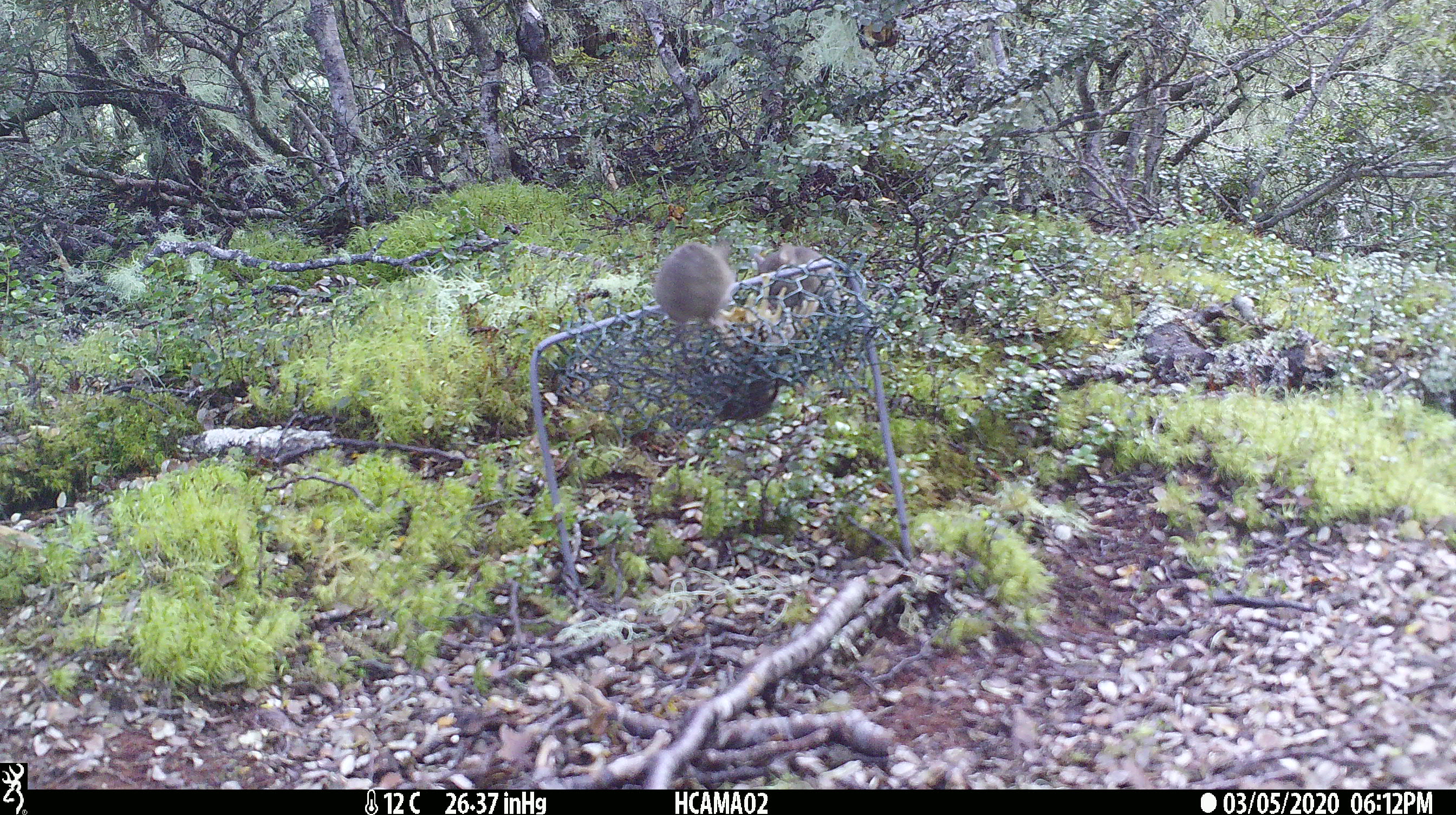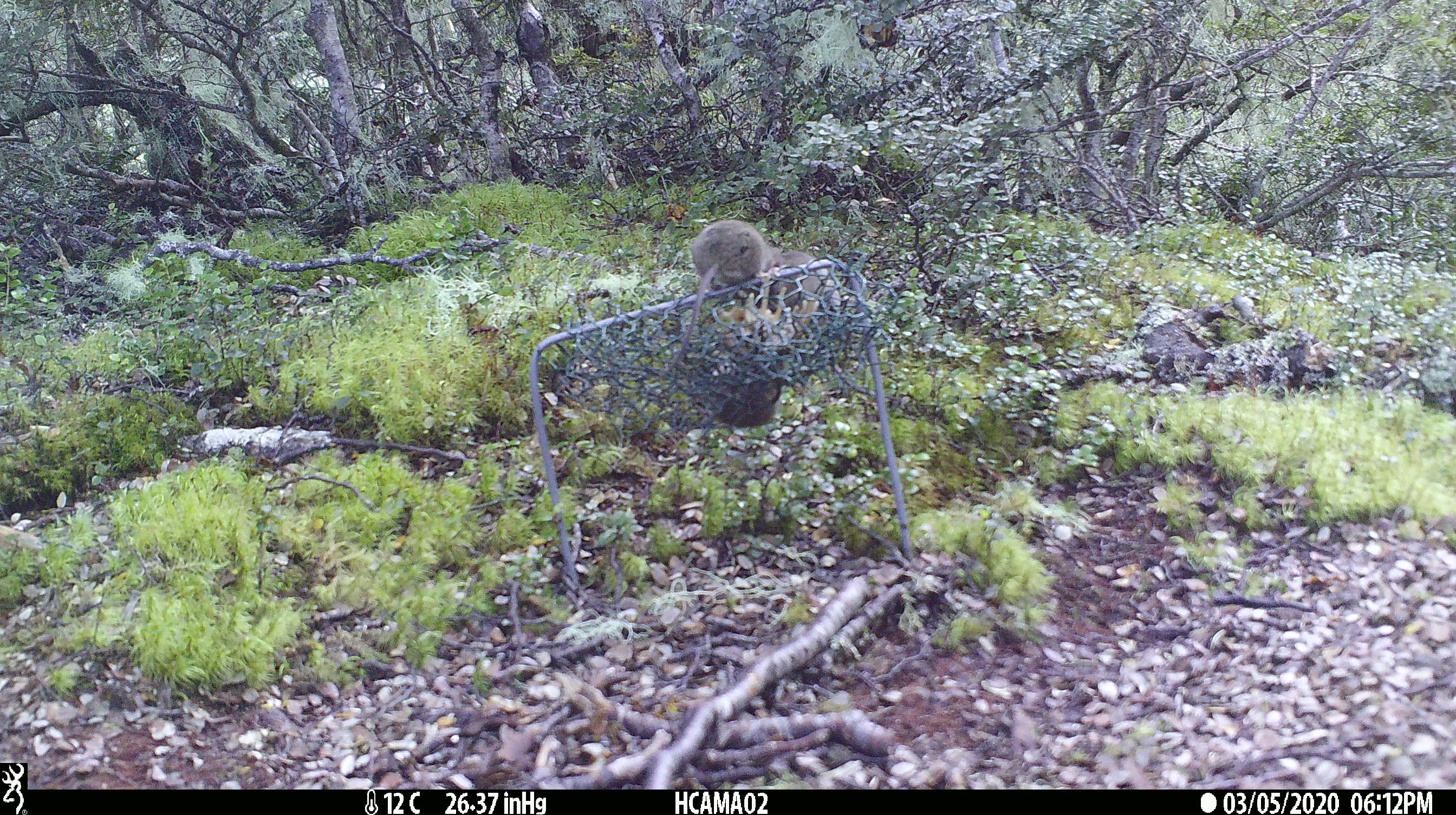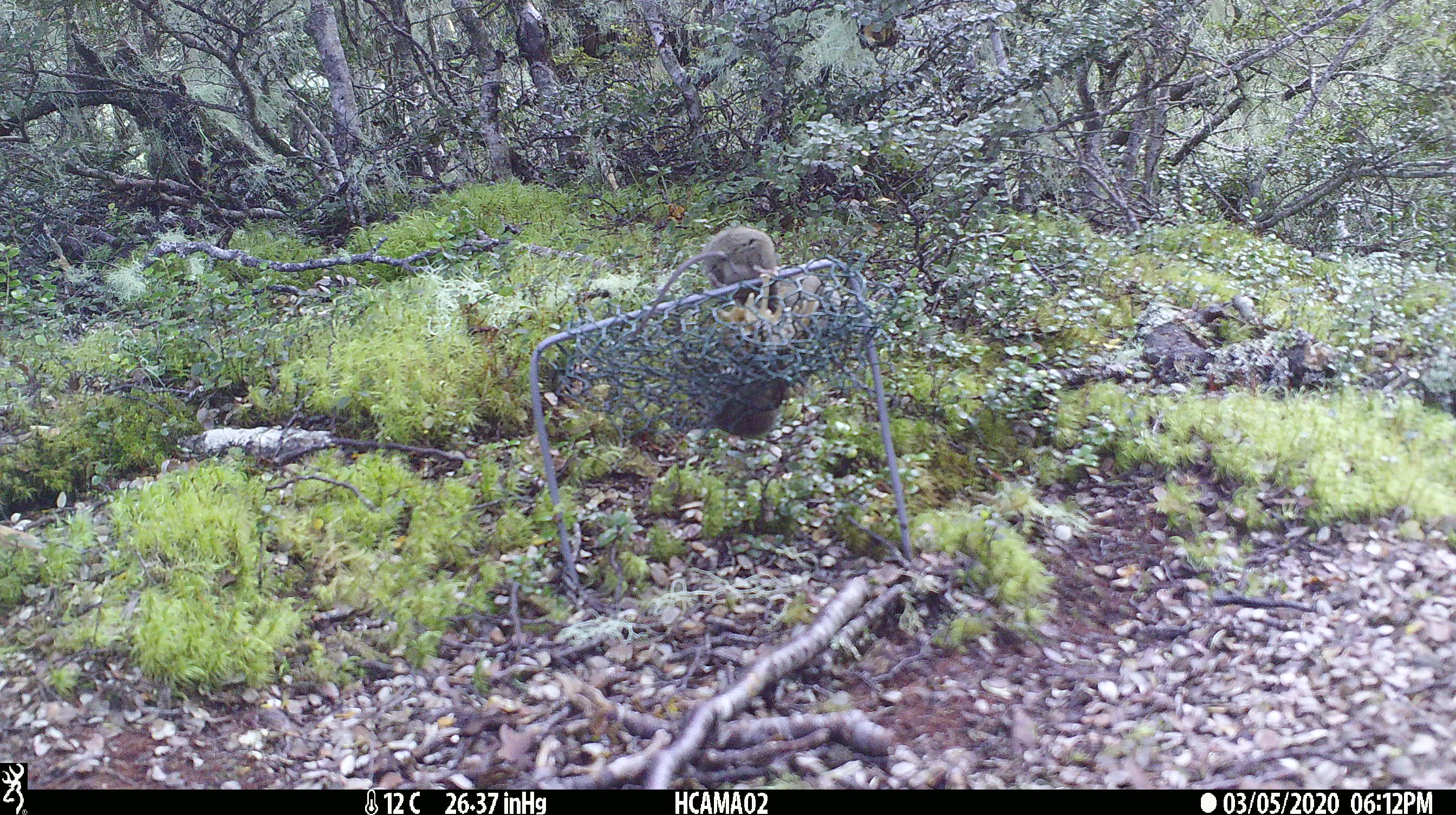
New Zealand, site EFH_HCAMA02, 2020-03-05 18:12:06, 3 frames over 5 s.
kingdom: Animalia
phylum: Chordata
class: Mammalia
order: Rodentia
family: Muridae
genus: Mus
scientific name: Mus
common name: mouse